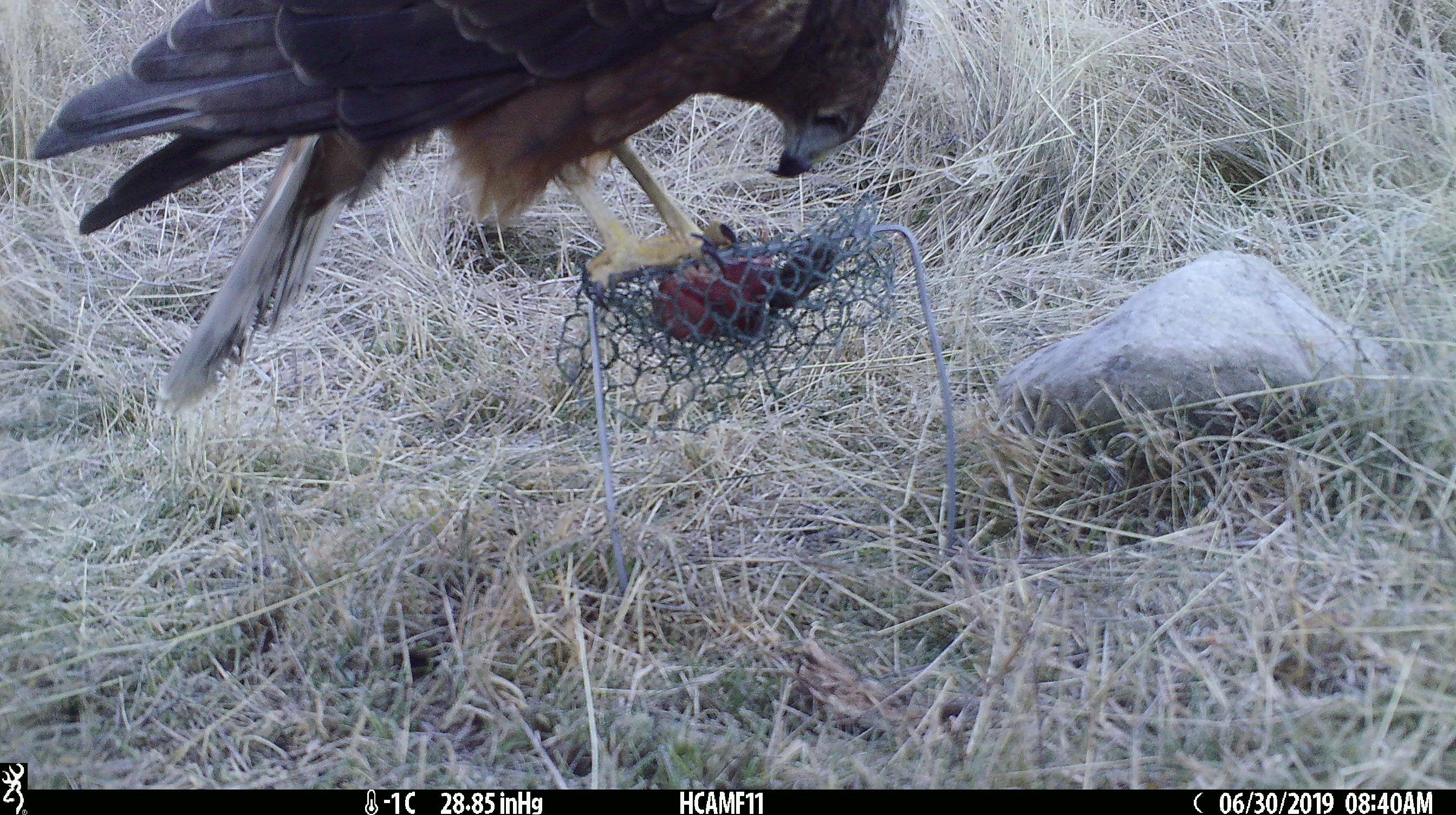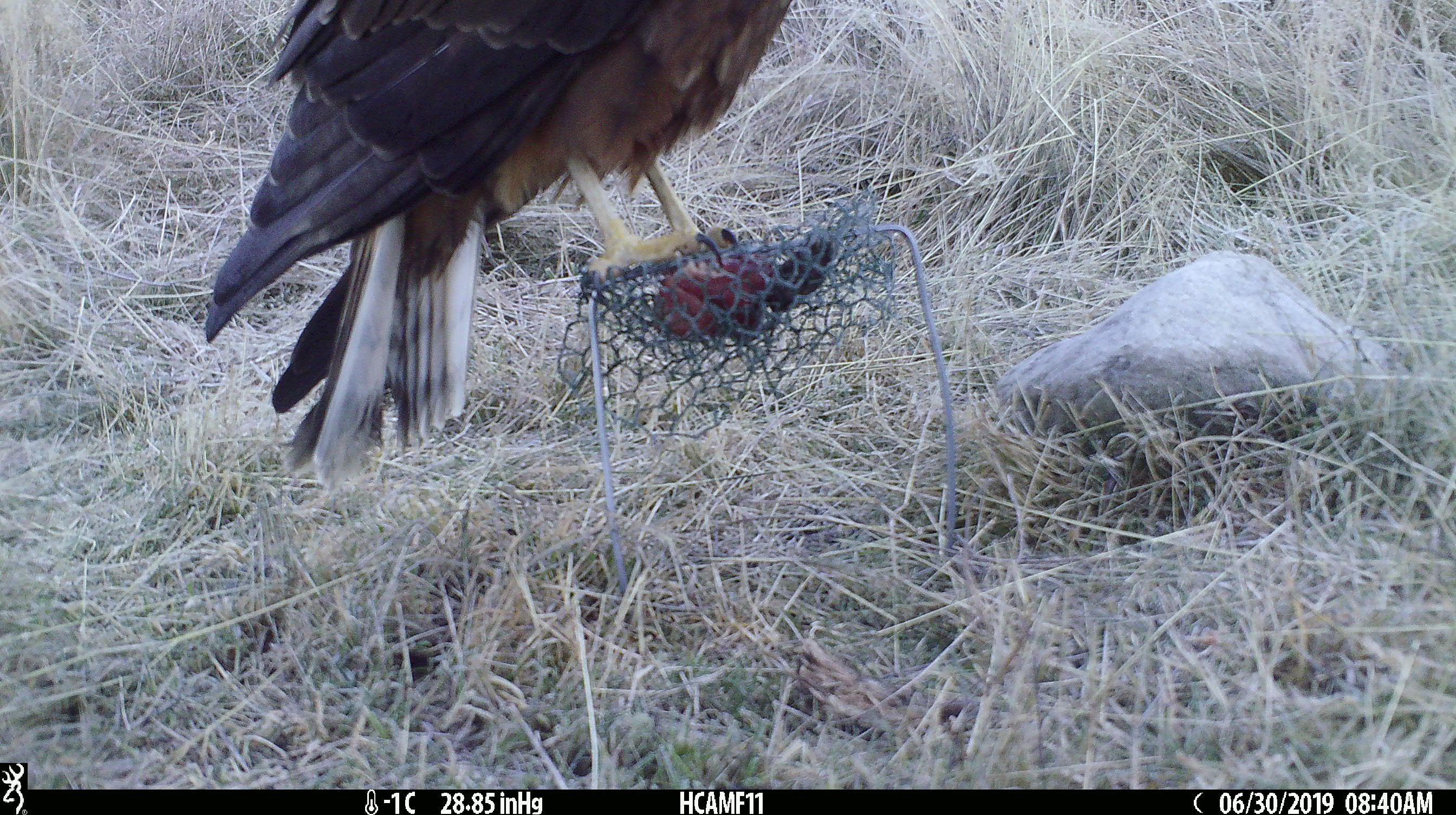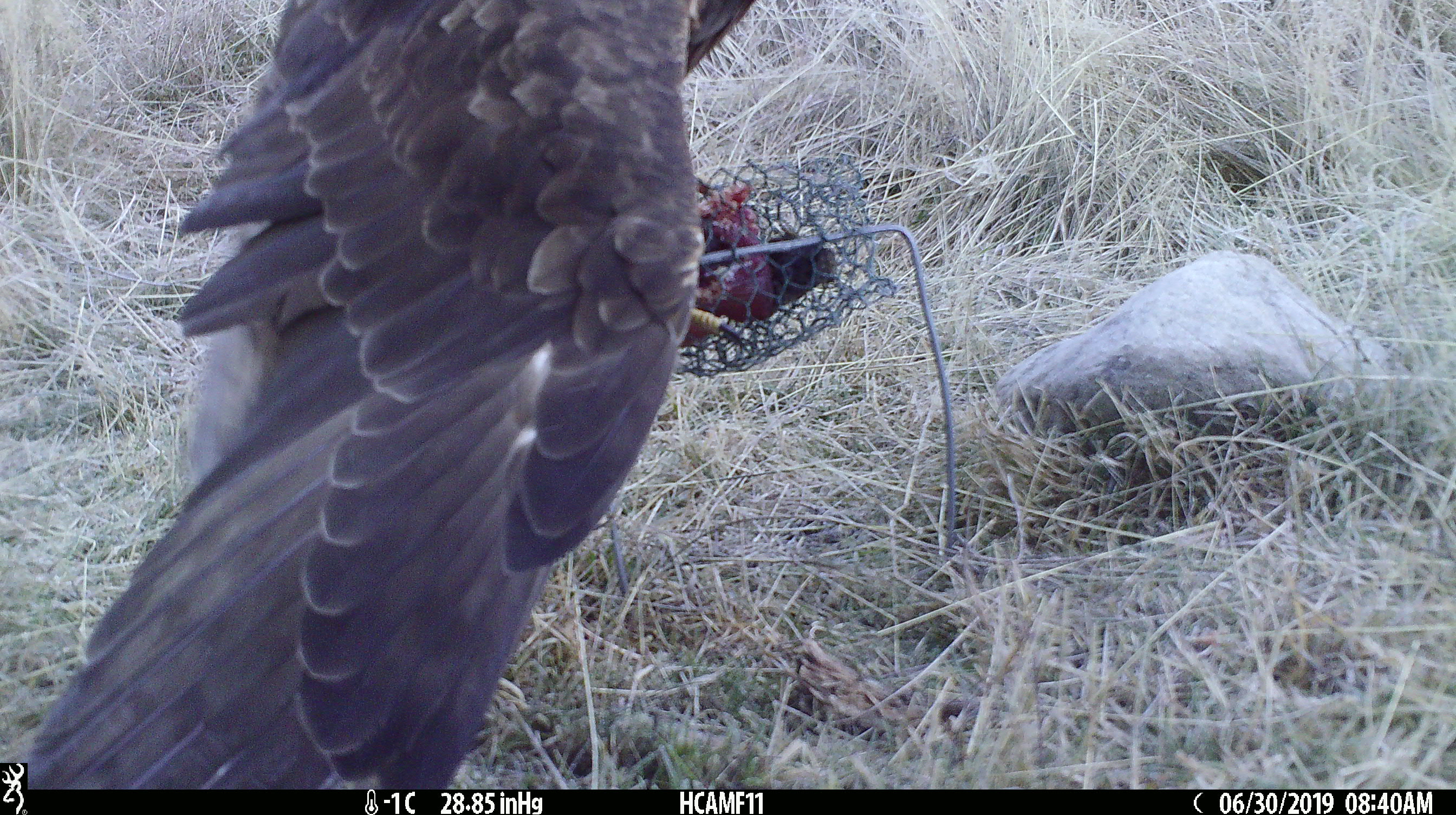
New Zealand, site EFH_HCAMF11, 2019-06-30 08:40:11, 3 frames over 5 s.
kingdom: Animalia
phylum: Chordata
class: Aves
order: Accipitriformes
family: Accipitridae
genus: Circus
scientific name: Circus approximans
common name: swamp harrier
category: harrier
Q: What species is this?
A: Harrier (swamp harrier) (Circus approximans).